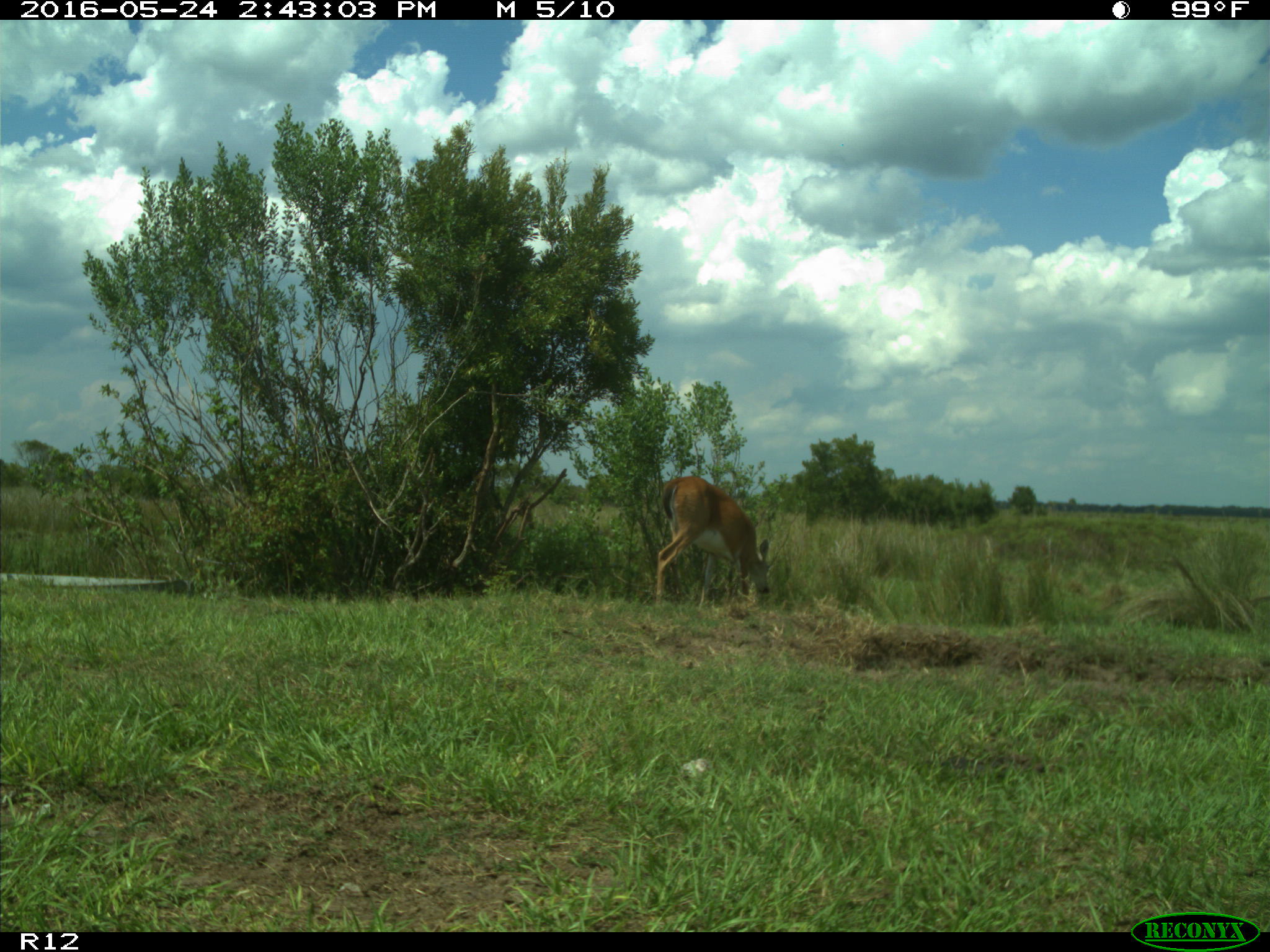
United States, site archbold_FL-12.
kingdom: Animalia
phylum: Chordata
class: Mammalia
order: Artiodactyla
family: Bovidae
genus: Bos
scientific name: Bos taurus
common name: domestic cow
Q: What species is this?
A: Bos taurus (domestic cow).